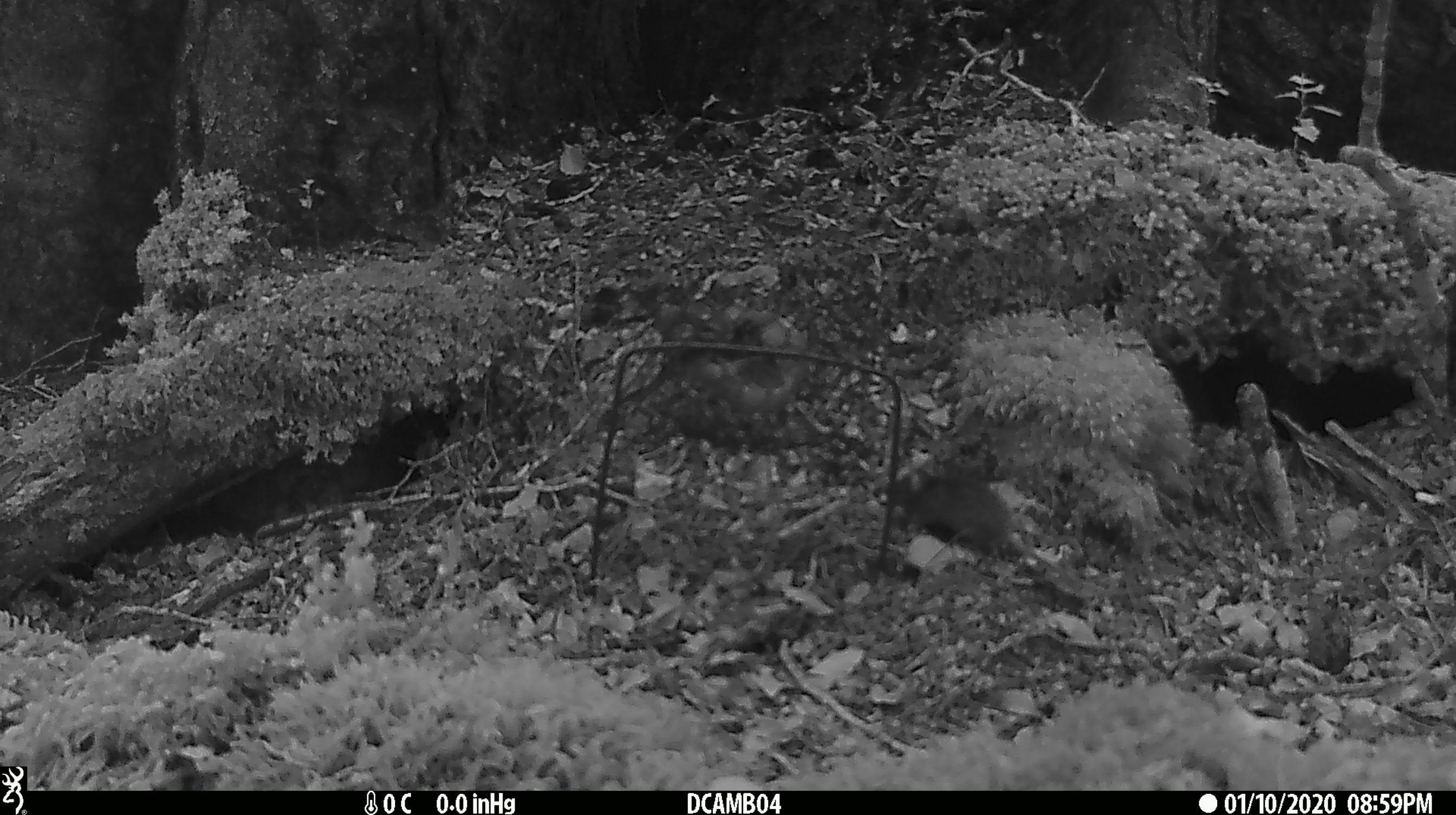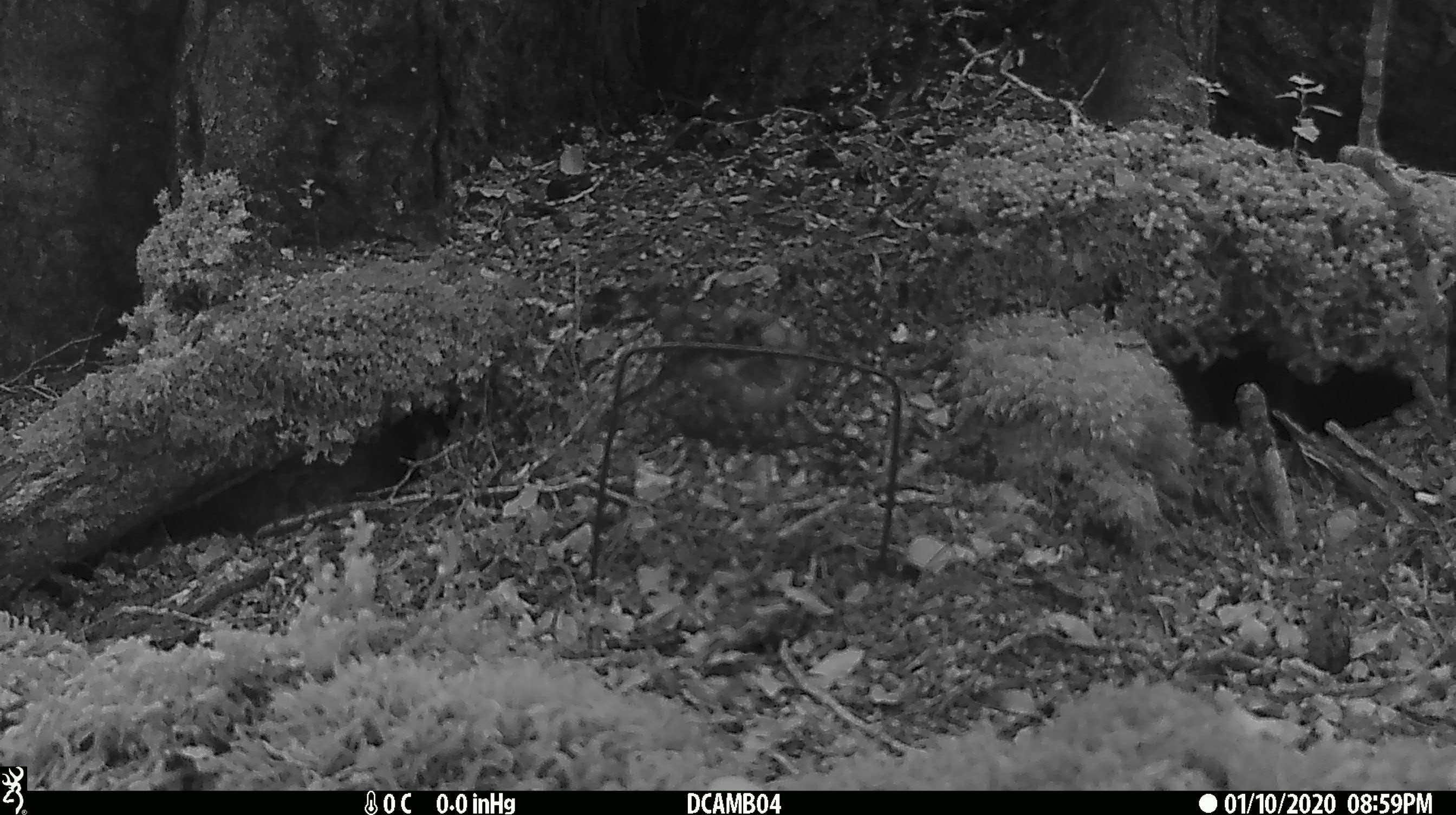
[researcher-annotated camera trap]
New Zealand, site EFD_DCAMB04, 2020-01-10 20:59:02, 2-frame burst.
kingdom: Animalia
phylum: Chordata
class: Mammalia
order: Rodentia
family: Muridae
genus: Mus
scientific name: Mus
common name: mouse